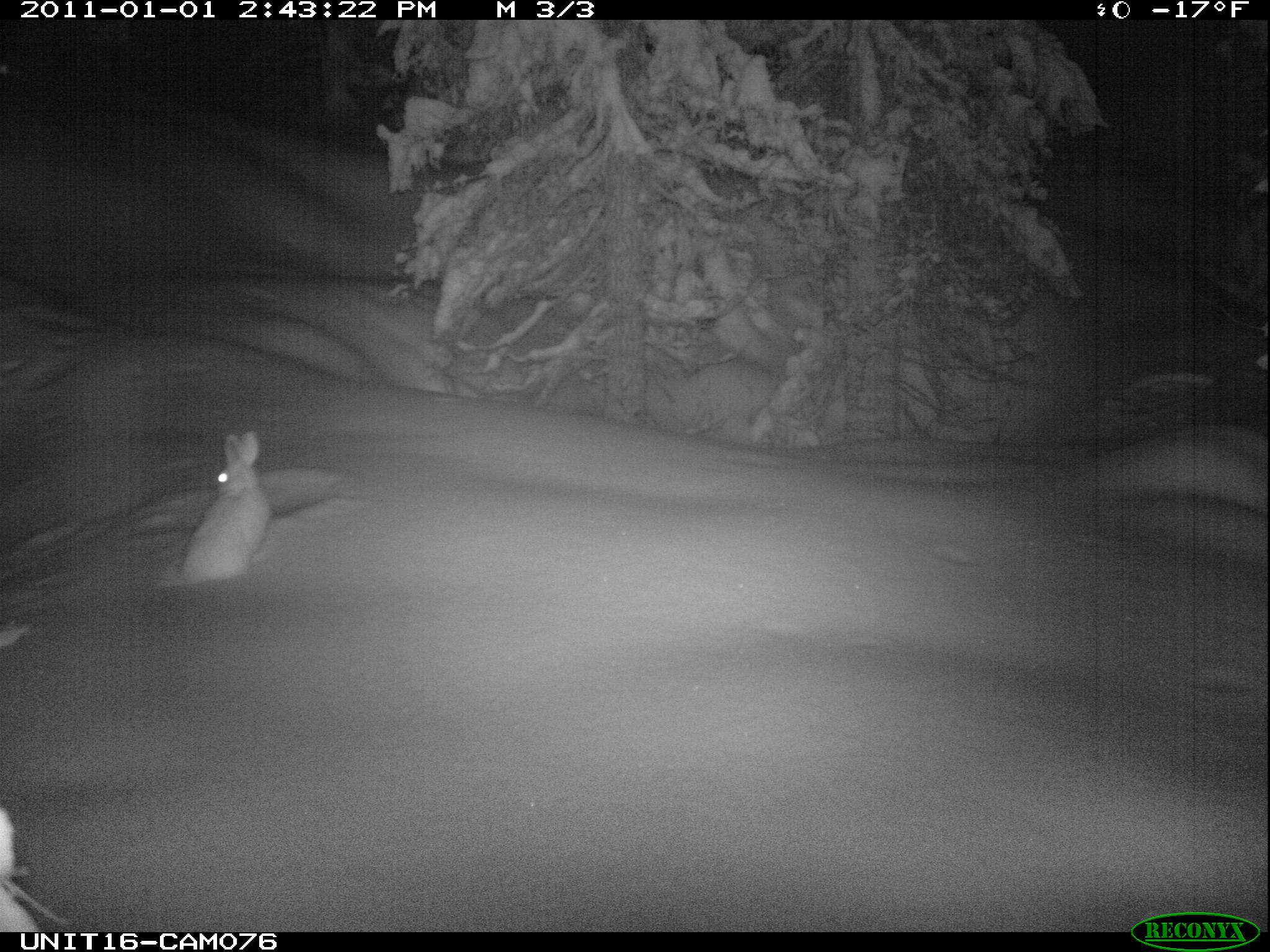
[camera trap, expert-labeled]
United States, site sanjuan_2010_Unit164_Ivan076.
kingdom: Animalia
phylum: Chordata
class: Mammalia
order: Lagomorpha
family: Leporidae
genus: Lepus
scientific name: Lepus americanus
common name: snowshoe hare